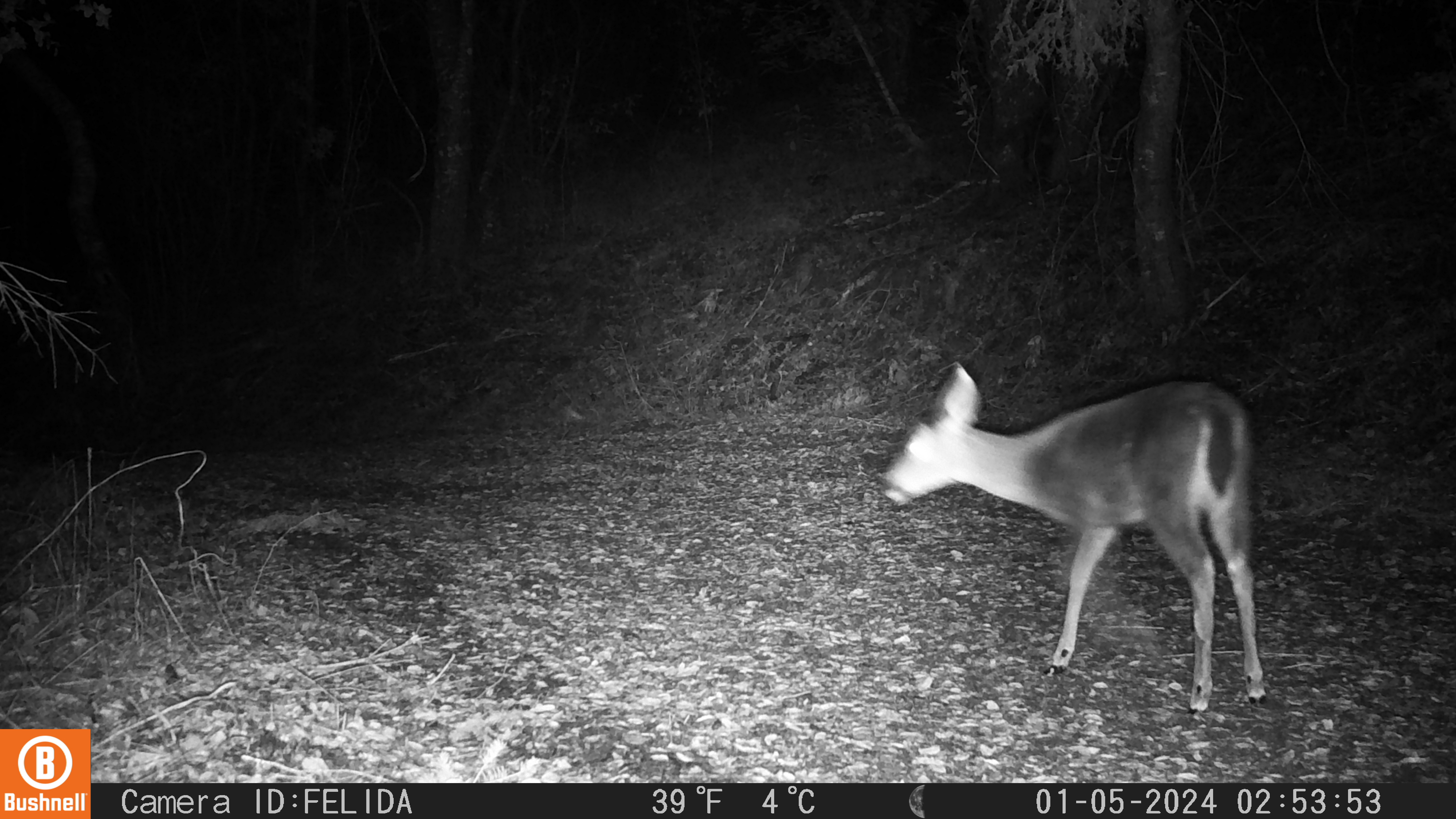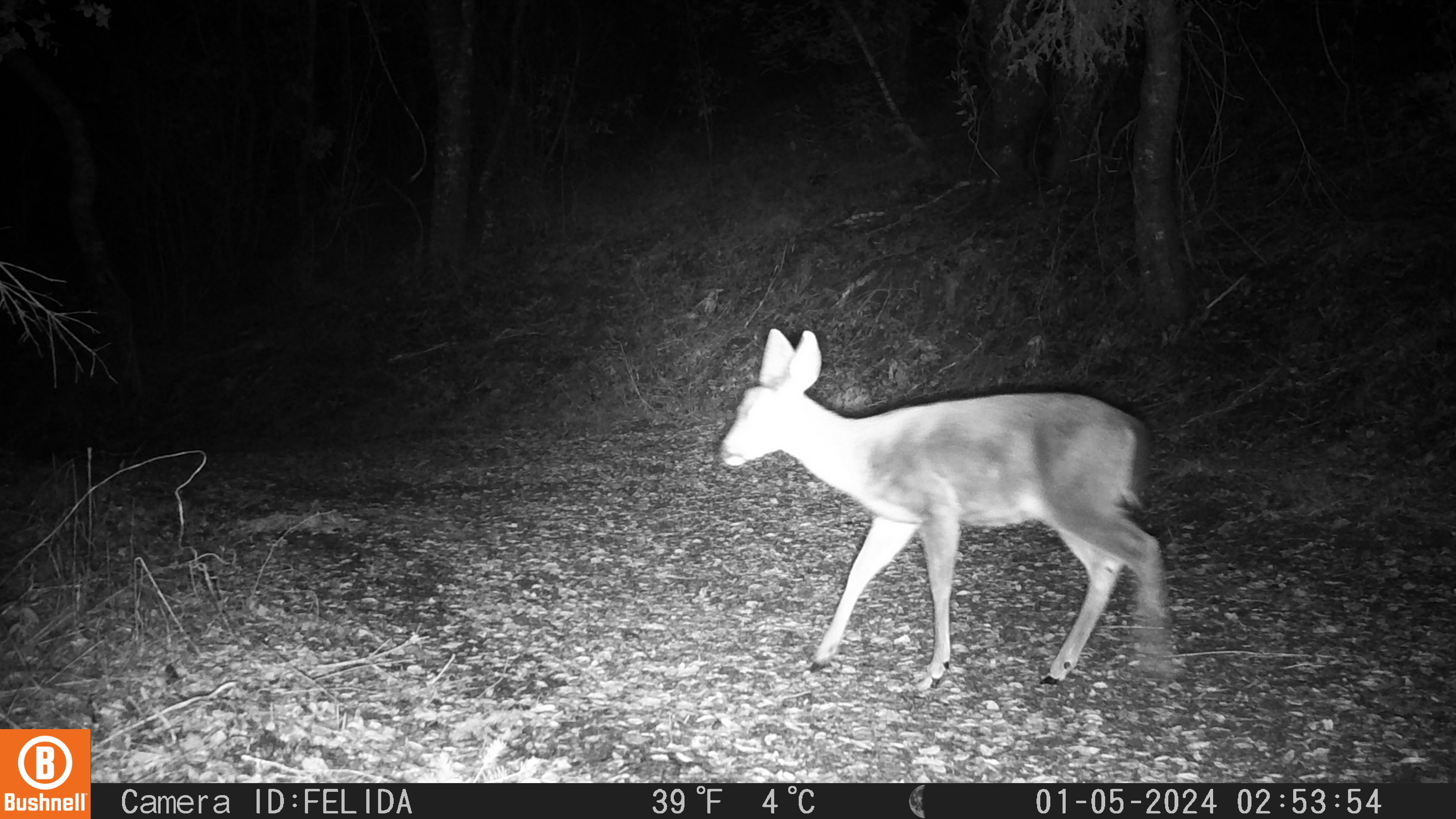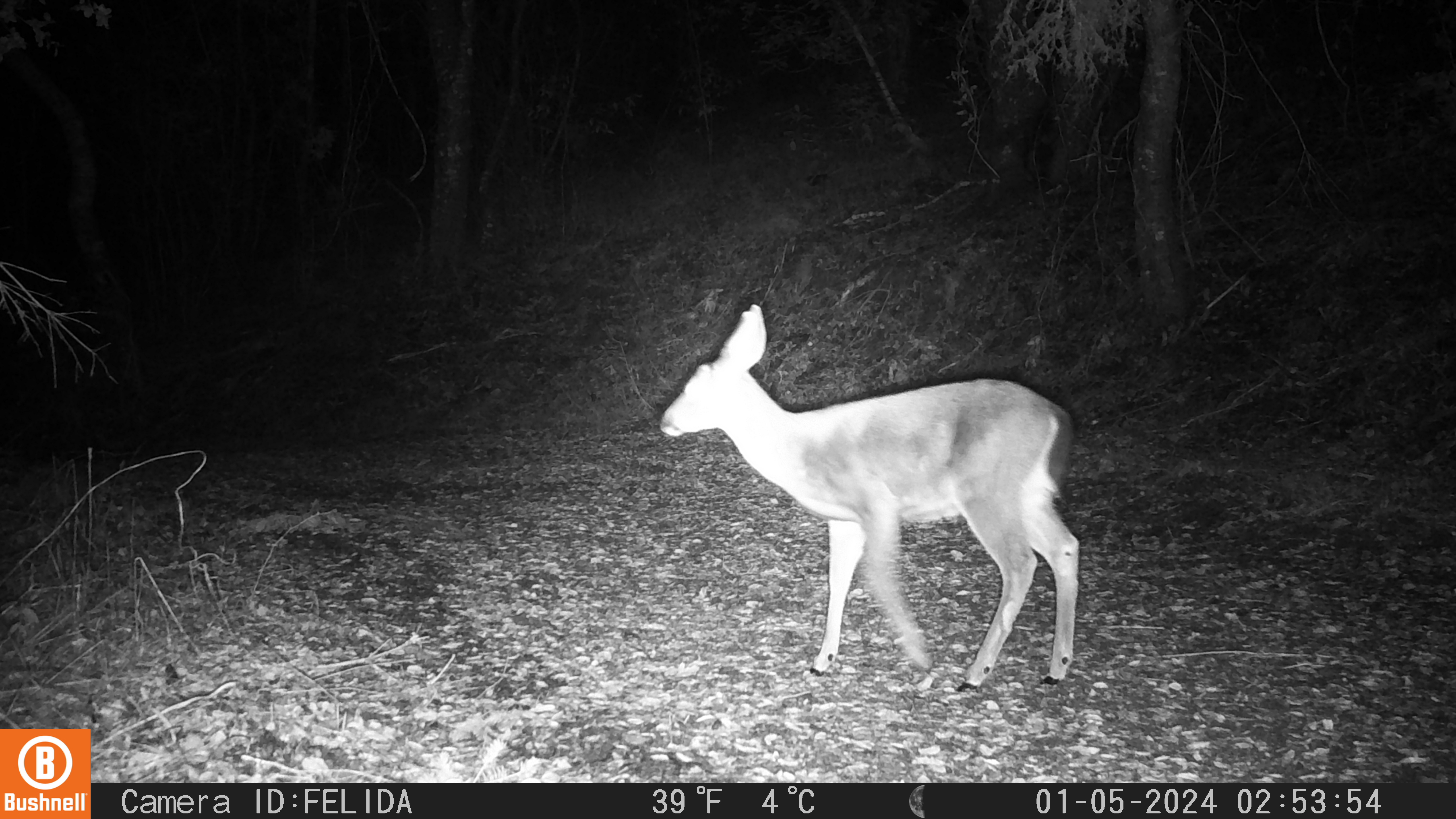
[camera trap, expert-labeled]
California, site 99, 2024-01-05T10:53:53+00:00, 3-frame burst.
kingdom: Animalia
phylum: Chordata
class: Mammalia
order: Artiodactyla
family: Cervidae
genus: Odocoileus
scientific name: Odocoileus hemionus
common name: mule deer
Mule deer (Odocoileus hemionus).